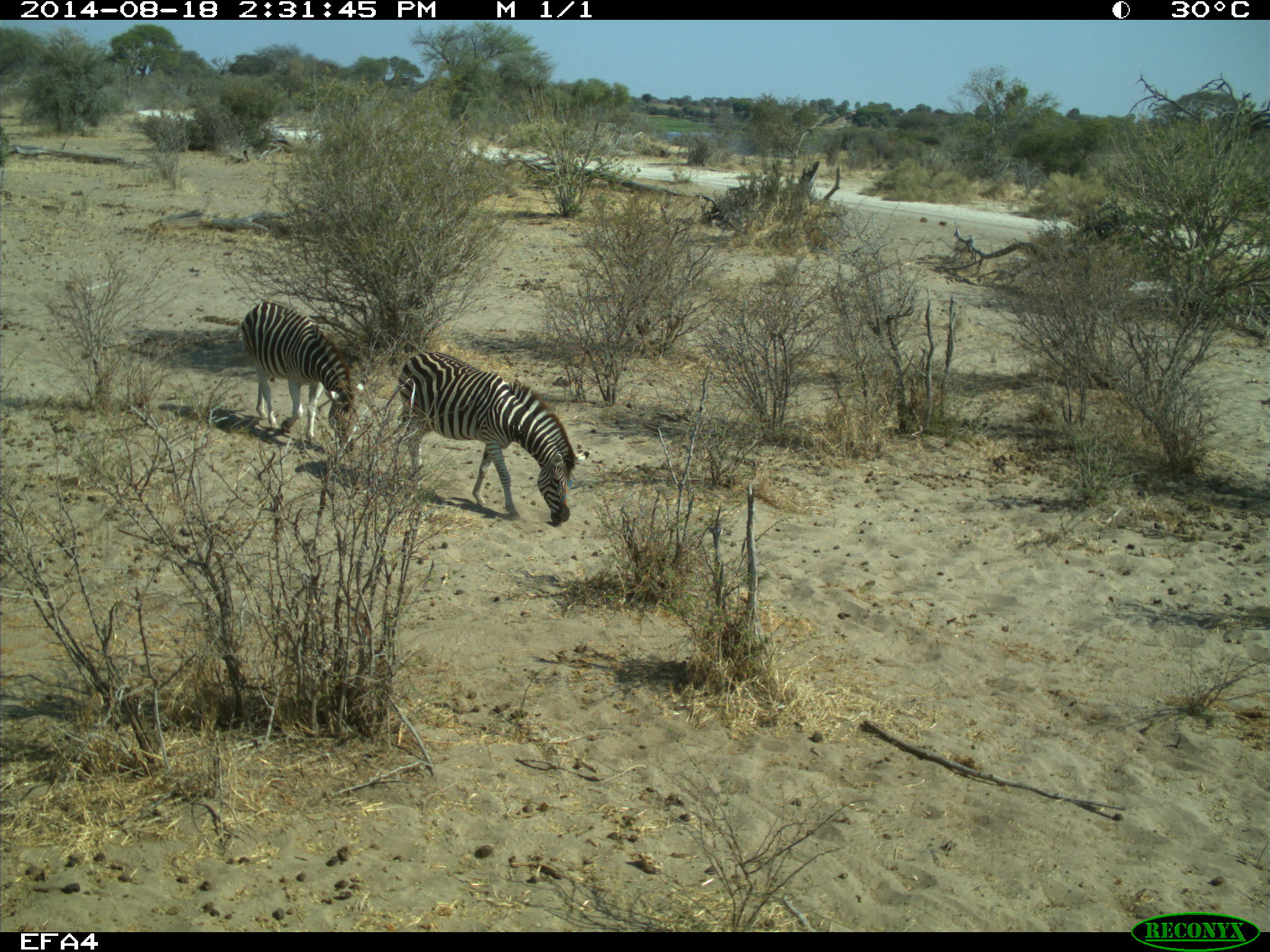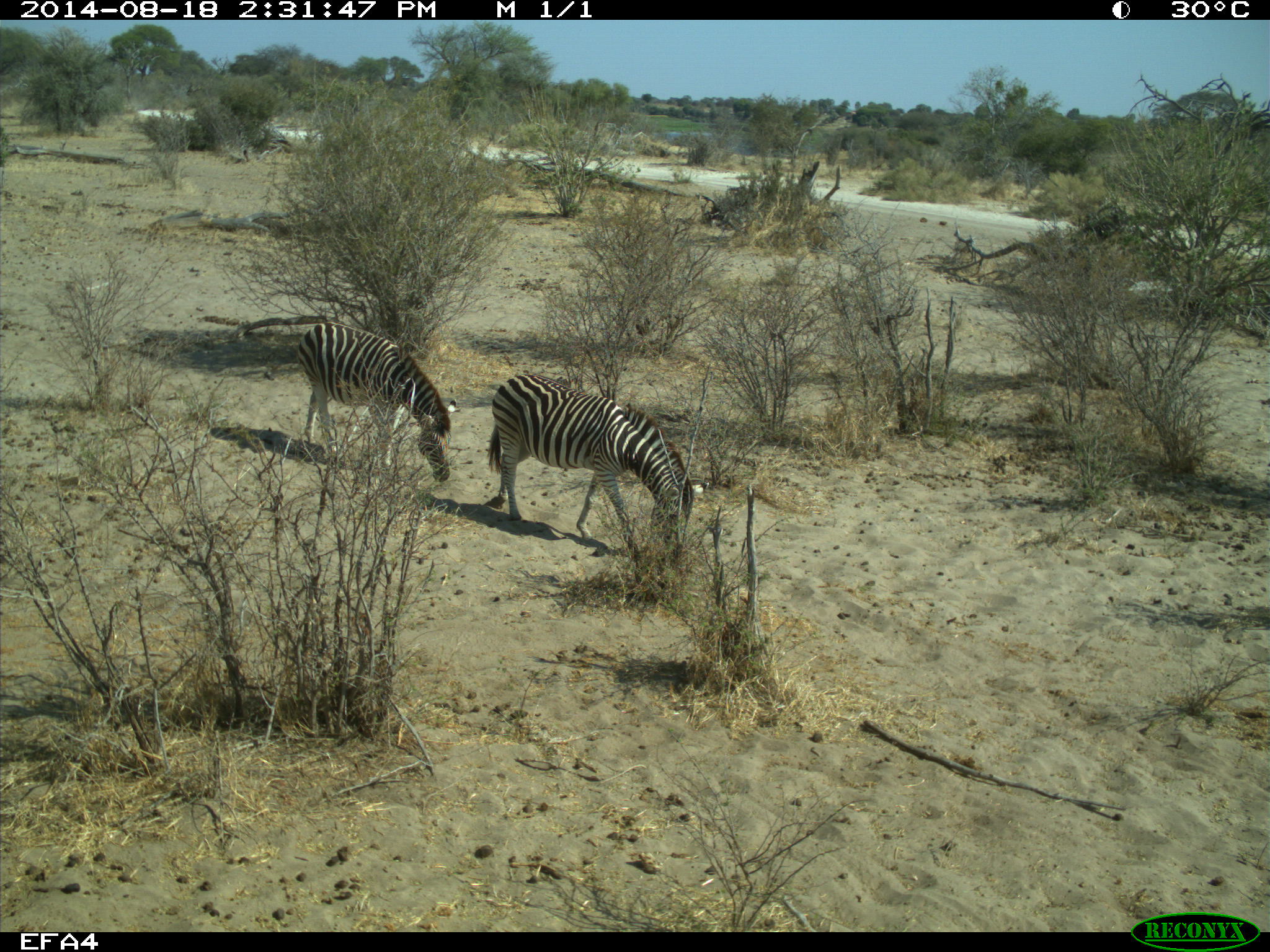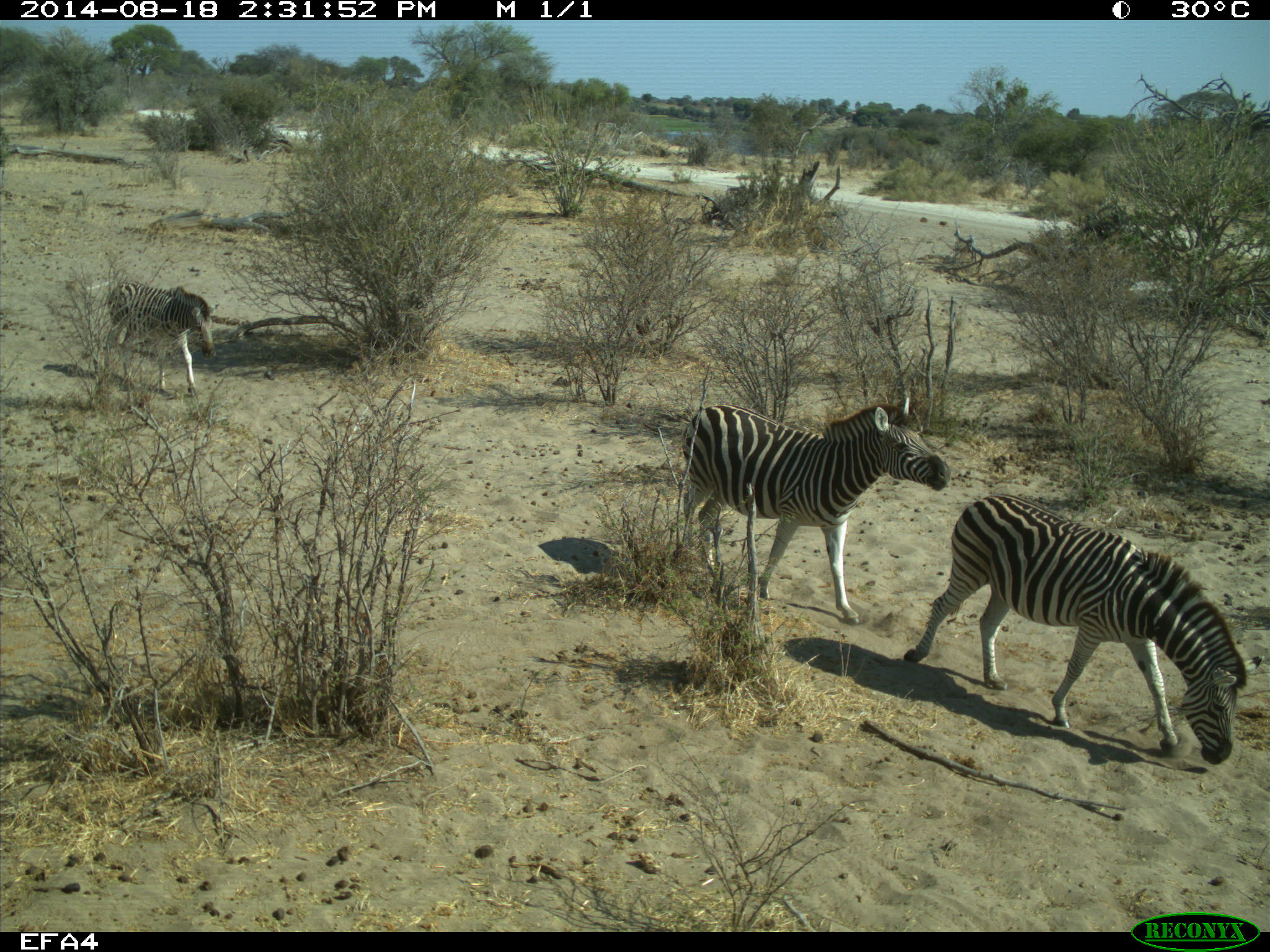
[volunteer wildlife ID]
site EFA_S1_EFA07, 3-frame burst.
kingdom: Animalia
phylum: Chordata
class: Mammalia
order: Perissodactyla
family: Equidae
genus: Equus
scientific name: Equus quagga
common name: plains zebra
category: zebraplains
Zebraplains (plains zebra) (Equus quagga), count 2. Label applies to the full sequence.